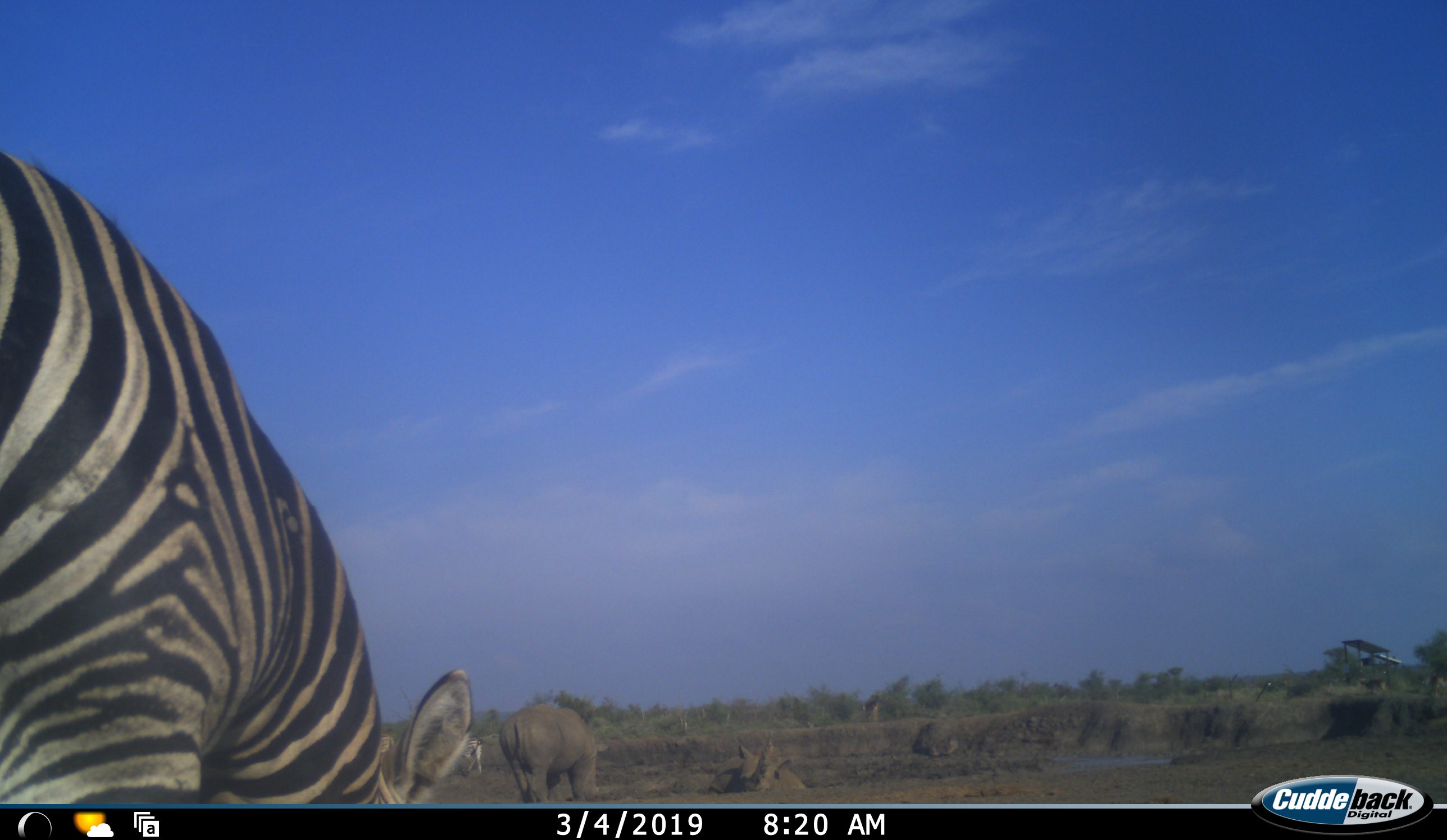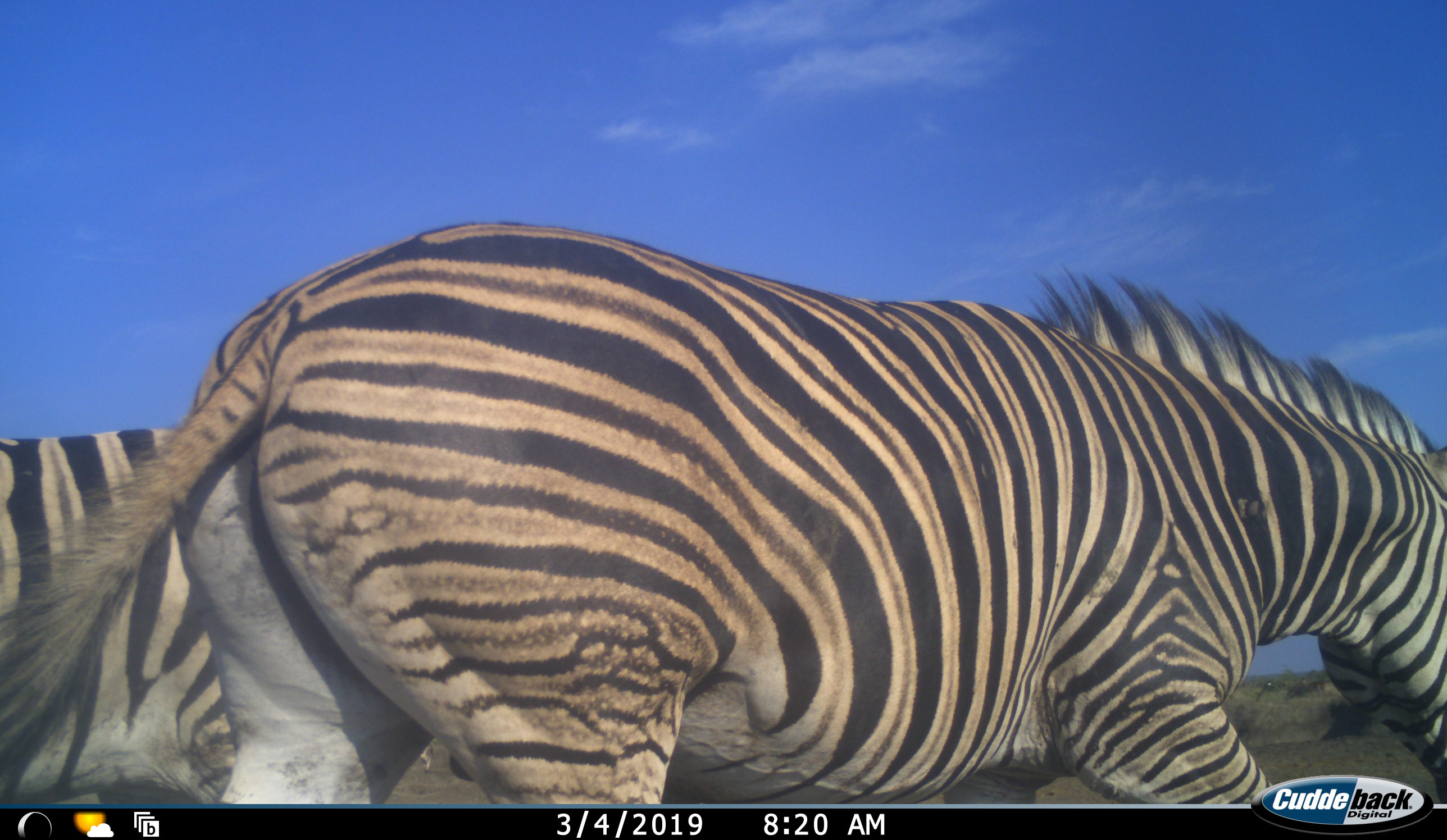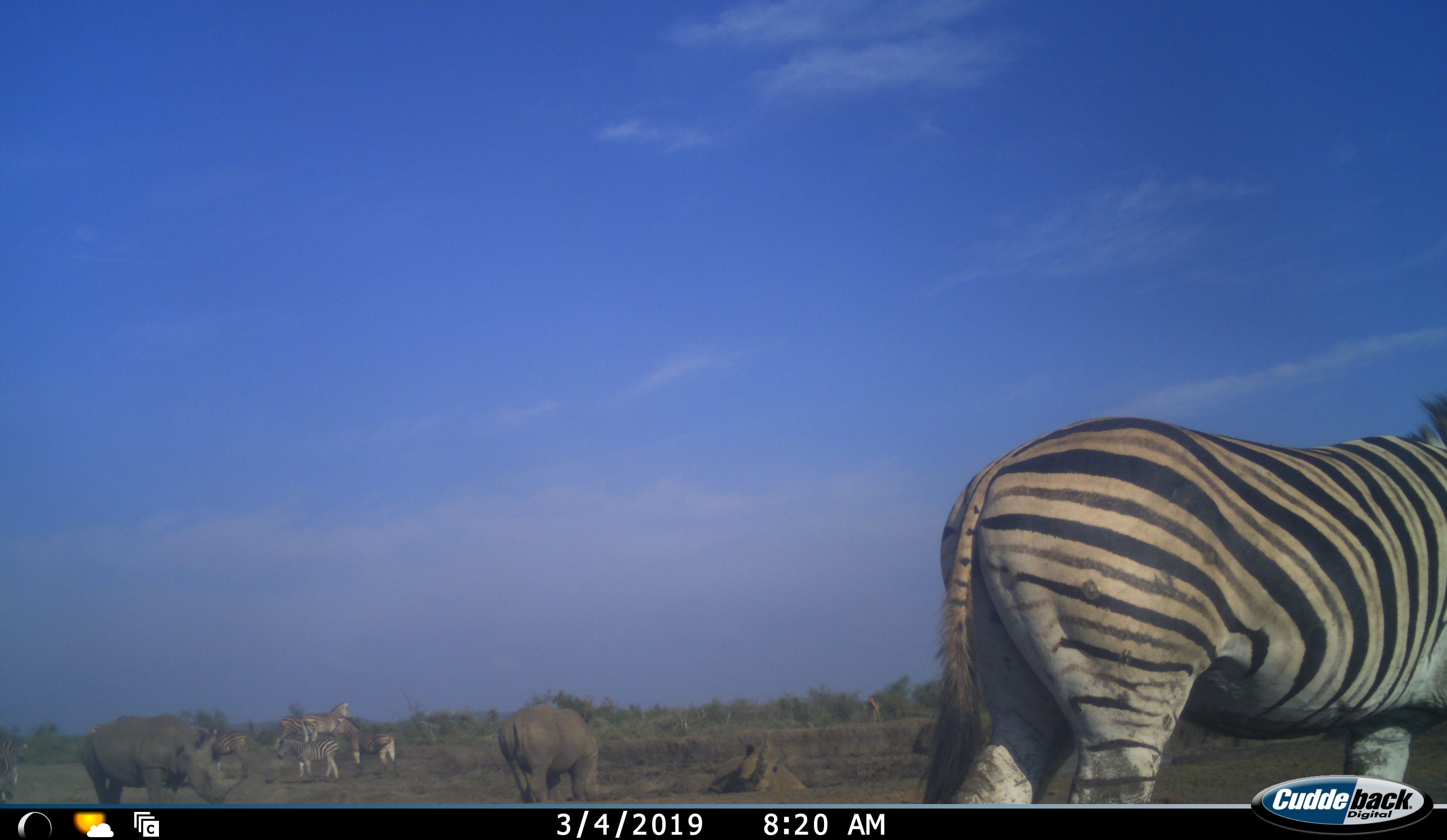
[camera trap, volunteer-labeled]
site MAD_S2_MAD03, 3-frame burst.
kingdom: Animalia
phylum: Chordata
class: Mammalia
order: Perissodactyla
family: Rhinocerotidae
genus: Diceros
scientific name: Diceros bicornis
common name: black rhinoceros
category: rhinocerosblack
Rhinocerosblack (black rhinoceros) (Diceros bicornis), count 3. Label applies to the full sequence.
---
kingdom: Animalia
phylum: Chordata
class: Mammalia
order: Perissodactyla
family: Equidae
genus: Equus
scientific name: Equus quagga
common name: plains zebra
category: zebraplains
Zebraplains (plains zebra) (Equus quagga), count 8. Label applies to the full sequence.